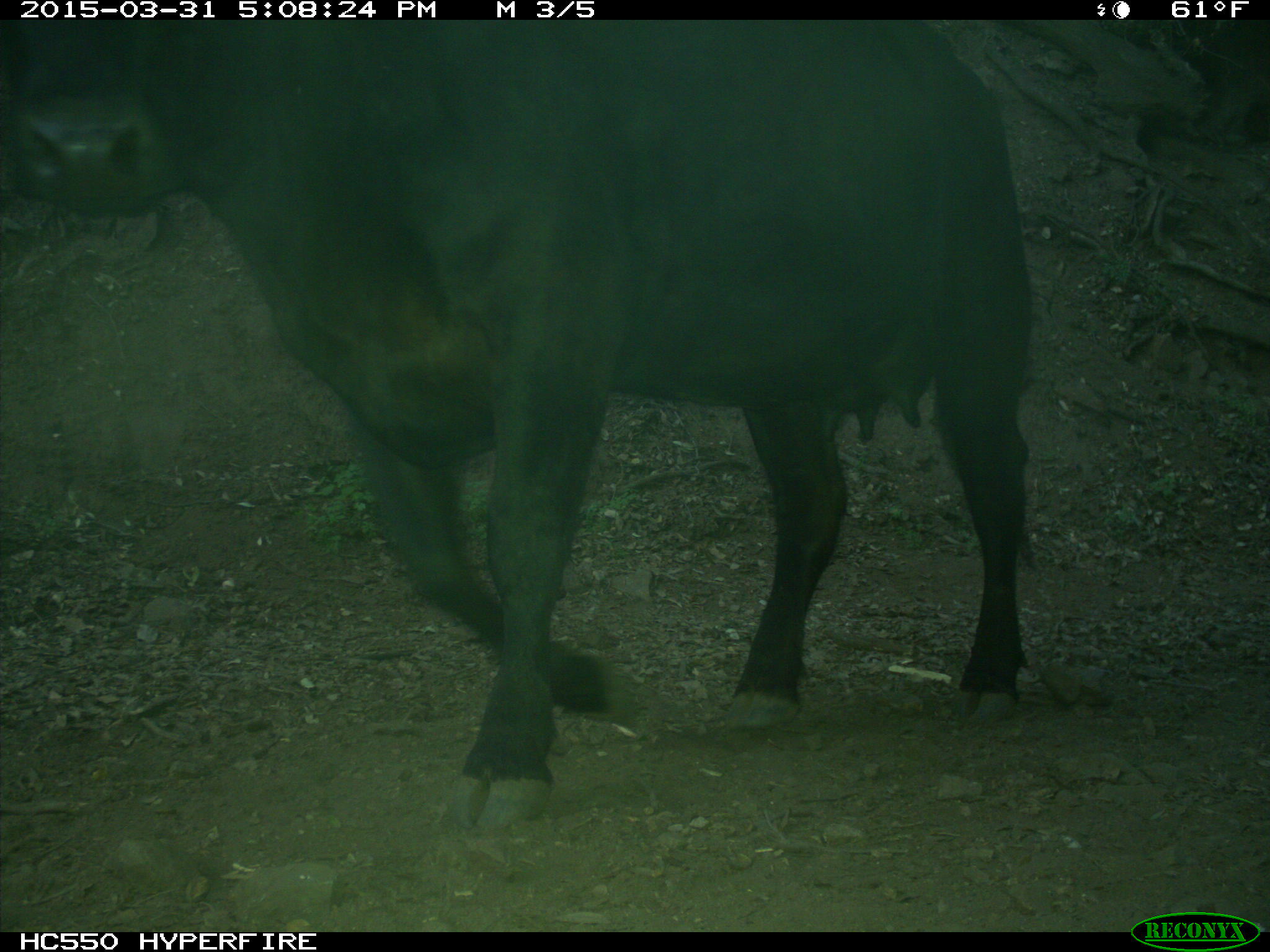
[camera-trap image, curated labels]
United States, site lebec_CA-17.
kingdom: Animalia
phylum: Chordata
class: Mammalia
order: Artiodactyla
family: Bovidae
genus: Bos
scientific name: Bos taurus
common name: domestic cow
Bos taurus (domestic cow).